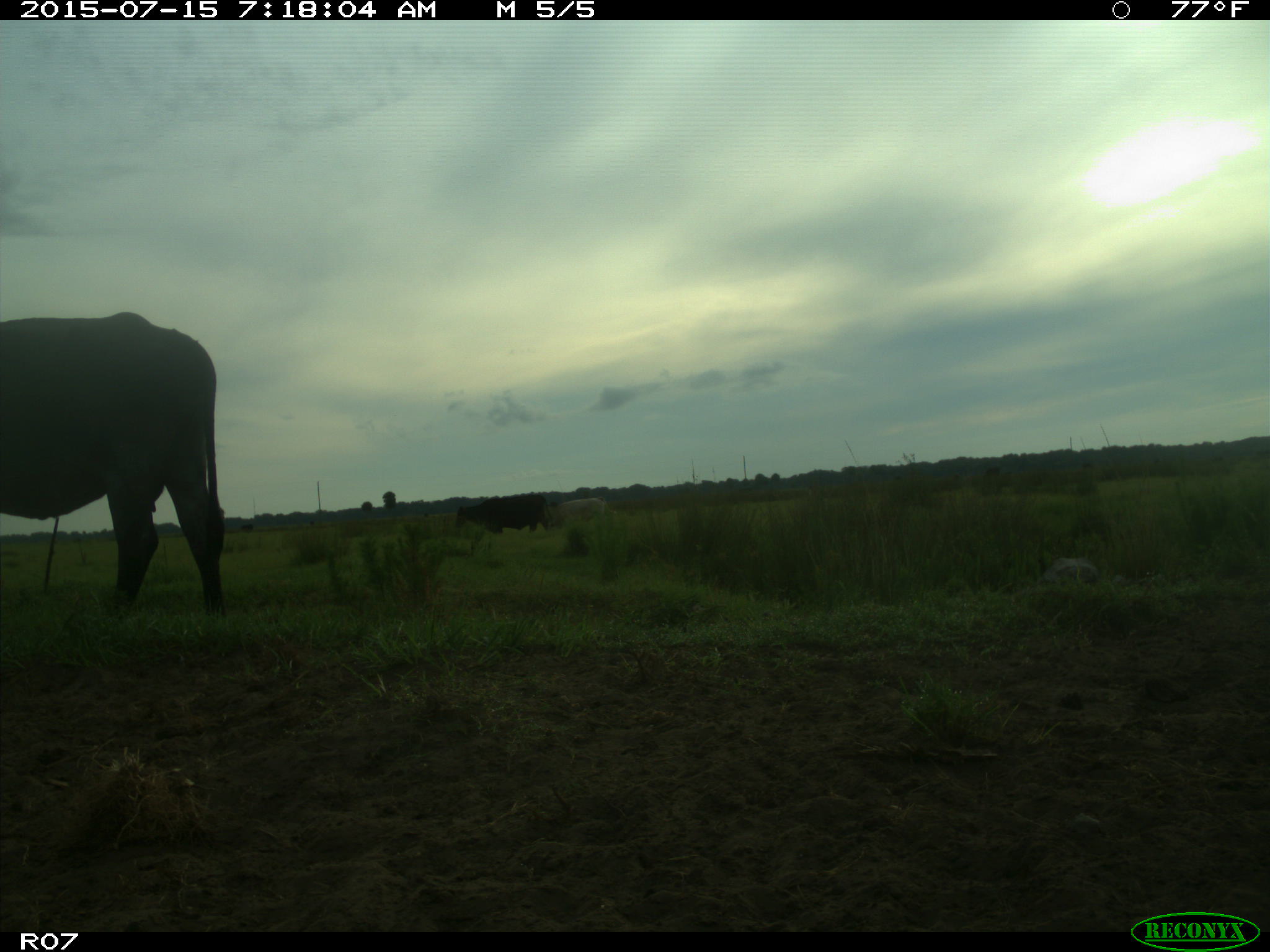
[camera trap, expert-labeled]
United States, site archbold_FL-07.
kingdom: Animalia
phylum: Chordata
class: Mammalia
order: Artiodactyla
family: Bovidae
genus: Bos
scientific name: Bos taurus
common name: domestic cow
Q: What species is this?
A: Bos taurus (domestic cow).